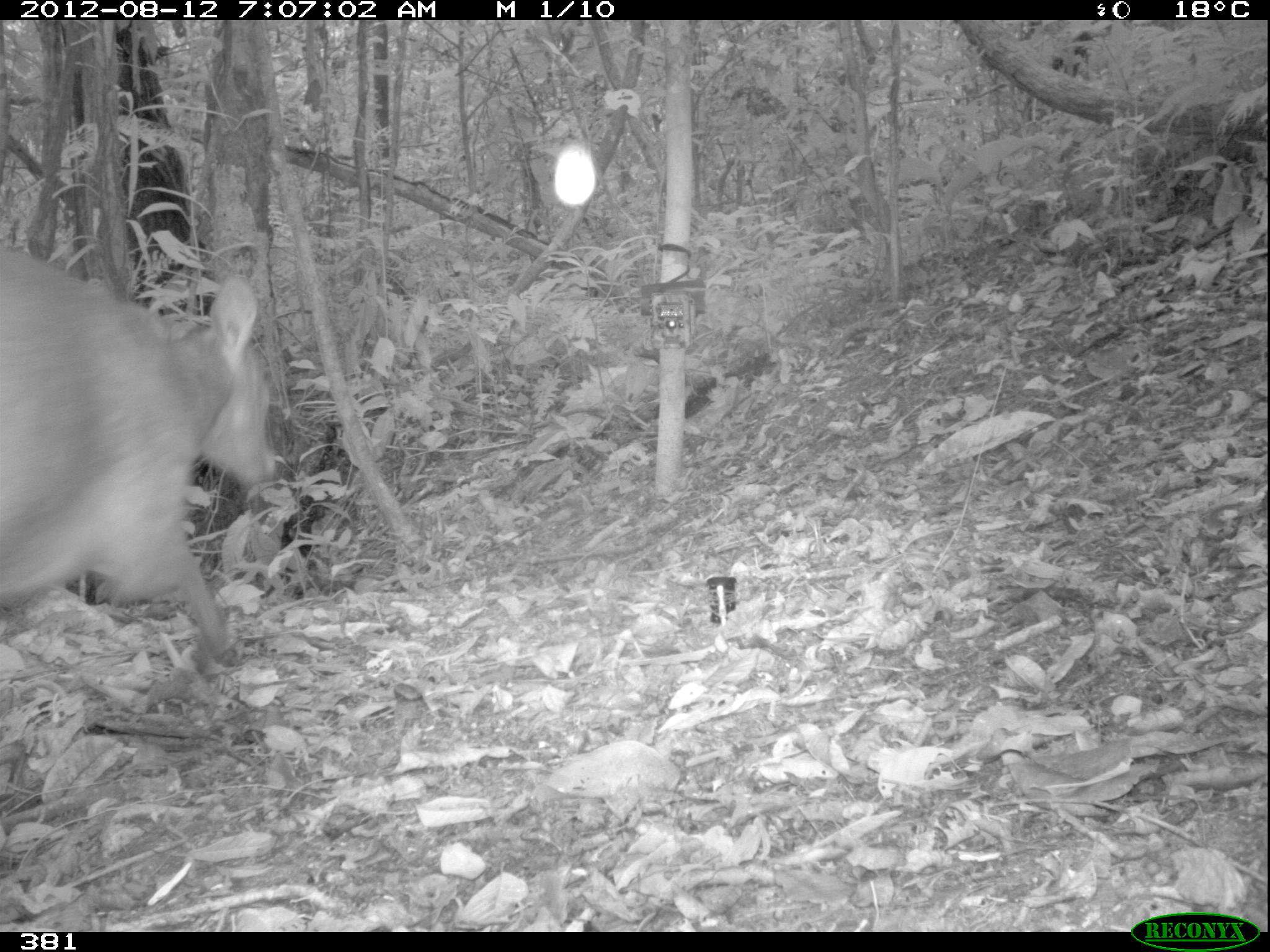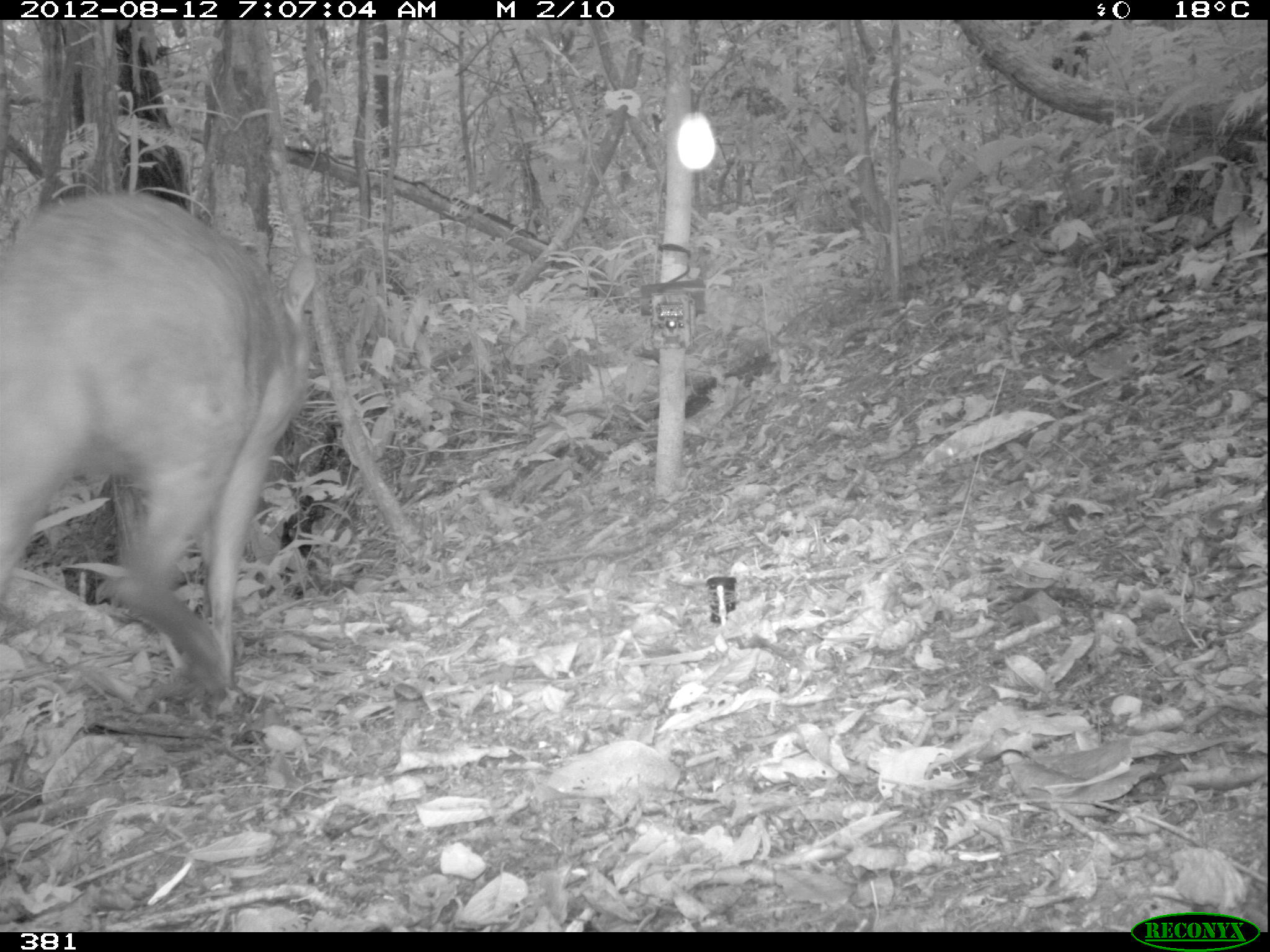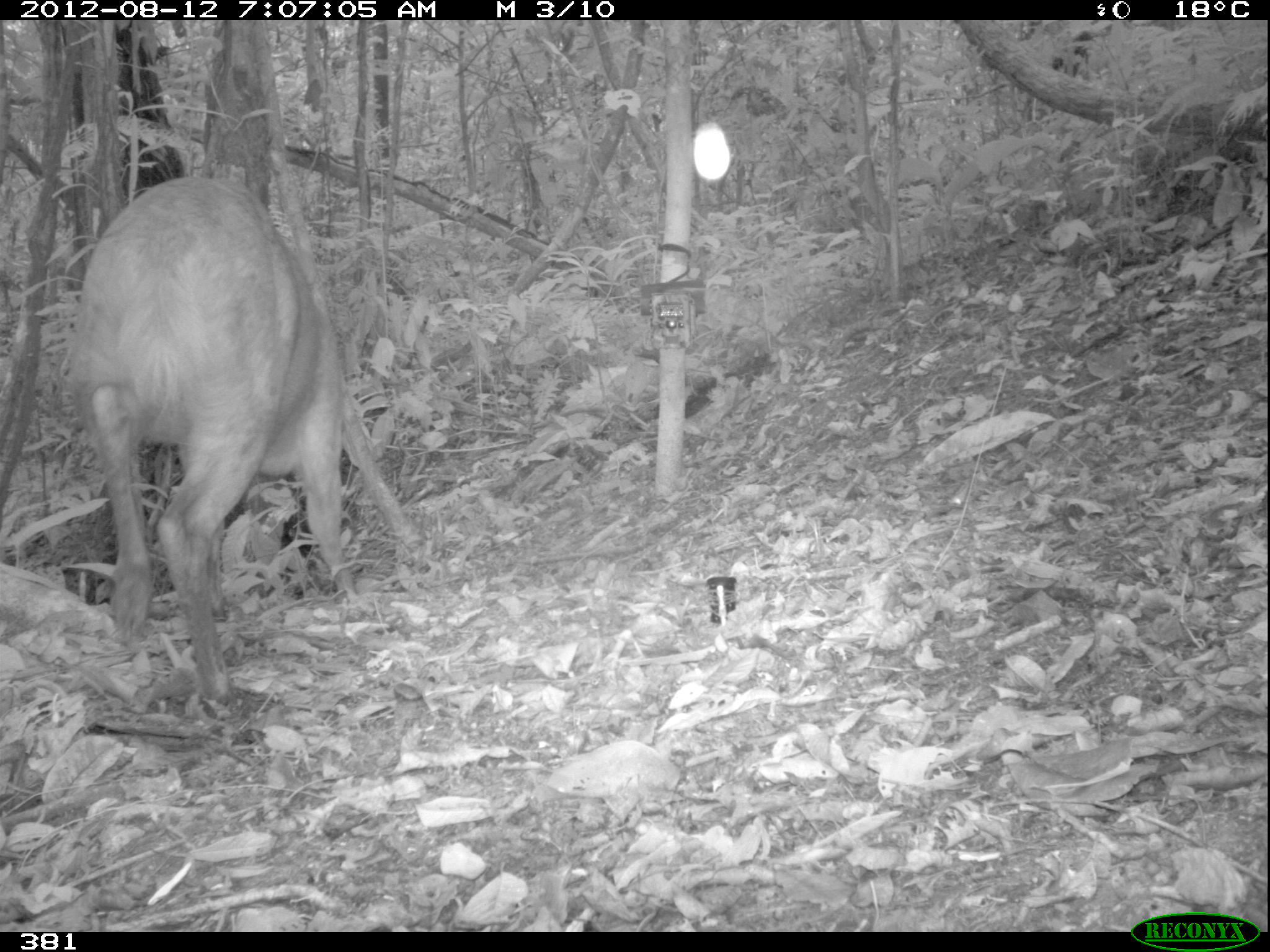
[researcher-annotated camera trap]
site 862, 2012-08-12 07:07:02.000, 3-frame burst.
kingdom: Animalia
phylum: Chordata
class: Mammalia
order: Artiodactyla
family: Cervidae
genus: Mazama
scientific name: Mazama americana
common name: red brocket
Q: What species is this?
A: Mazama americana (red brocket).